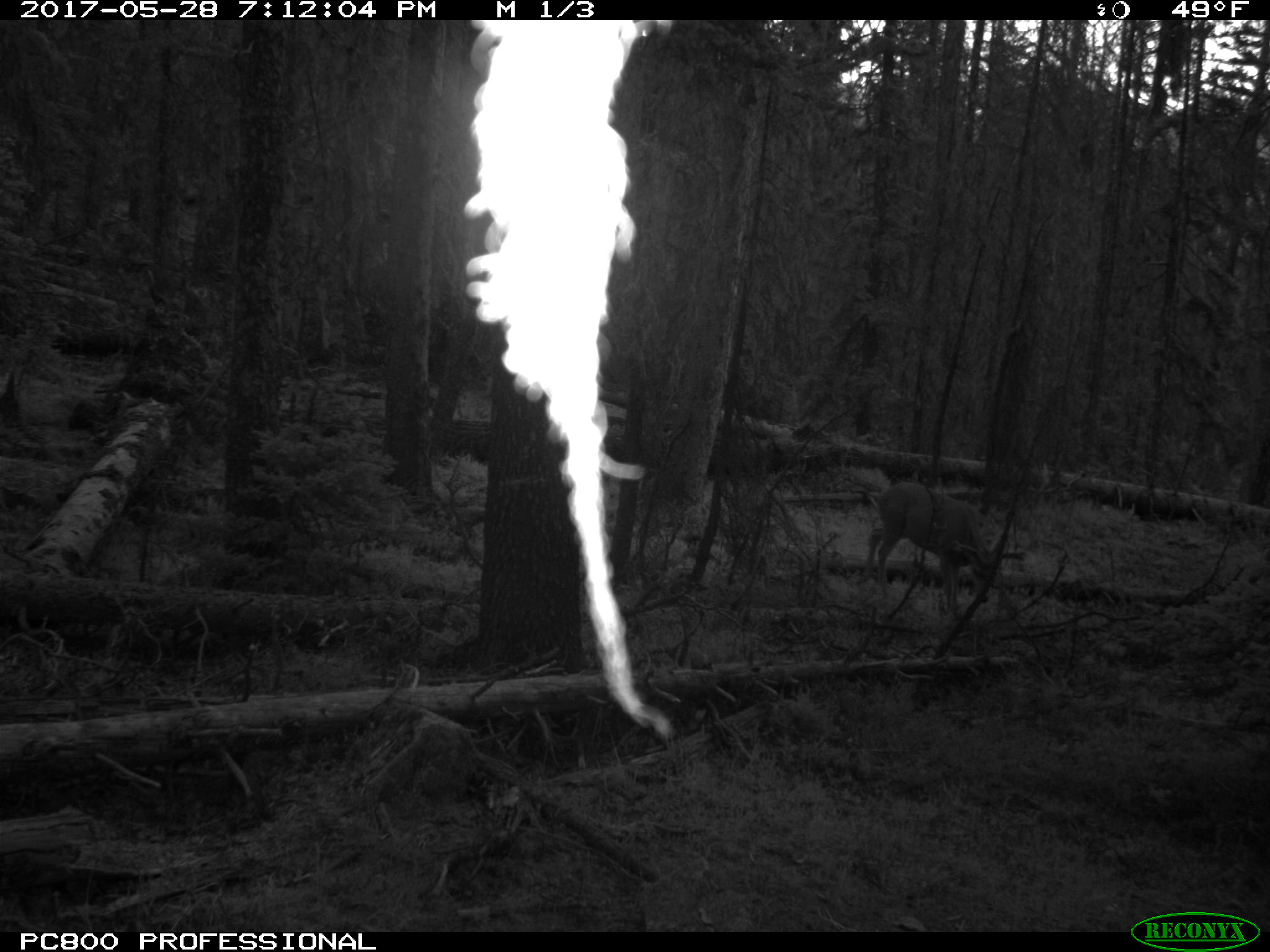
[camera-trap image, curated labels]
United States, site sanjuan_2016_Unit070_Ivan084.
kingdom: Animalia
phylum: Chordata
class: Mammalia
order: Artiodactyla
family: Cervidae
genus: Odocoileus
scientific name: Odocoileus hemionus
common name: mule deer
Odocoileus hemionus (mule deer).